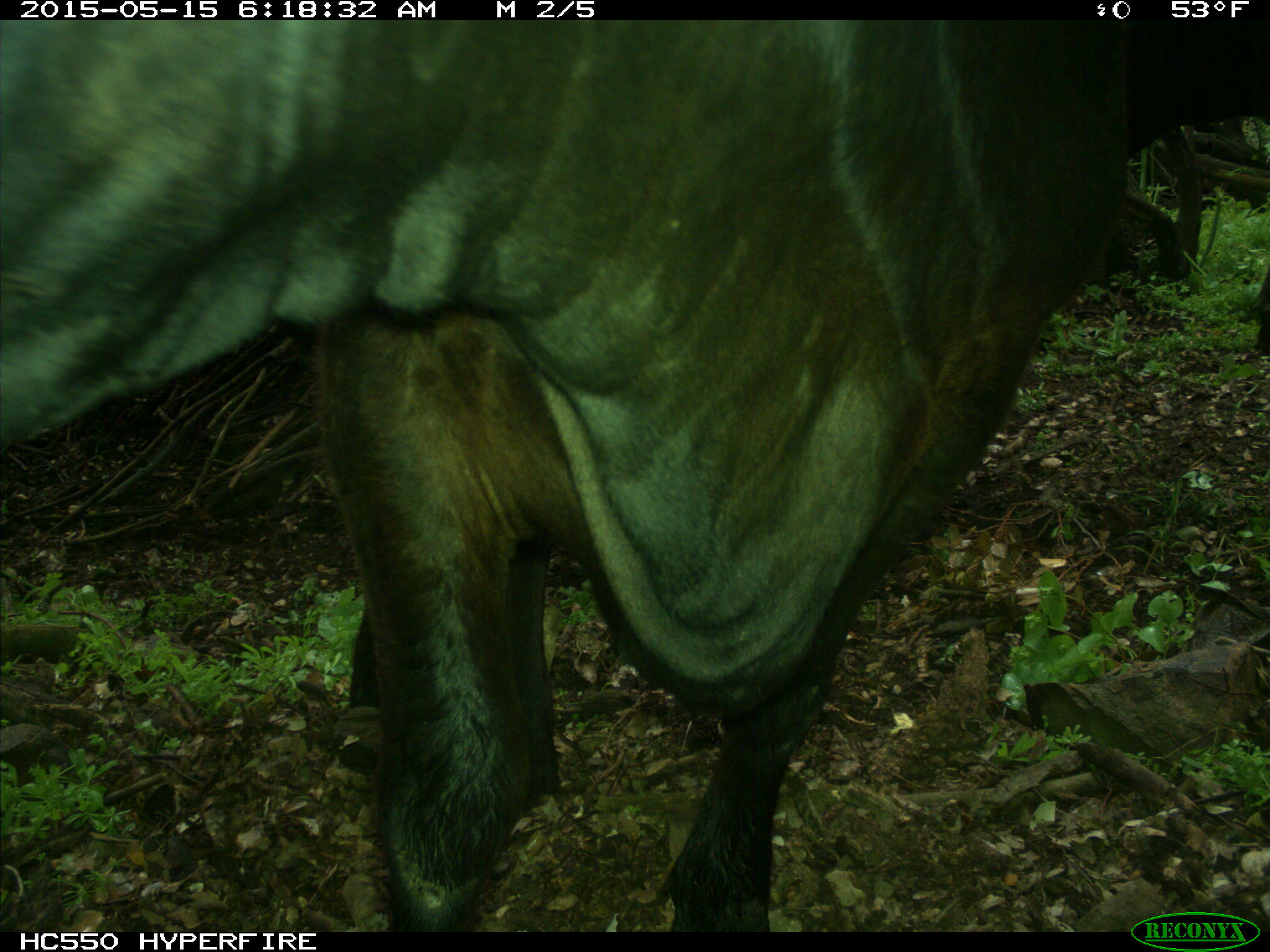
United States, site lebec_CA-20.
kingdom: Animalia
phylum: Chordata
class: Mammalia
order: Artiodactyla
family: Bovidae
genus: Bos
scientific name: Bos taurus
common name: domestic cow